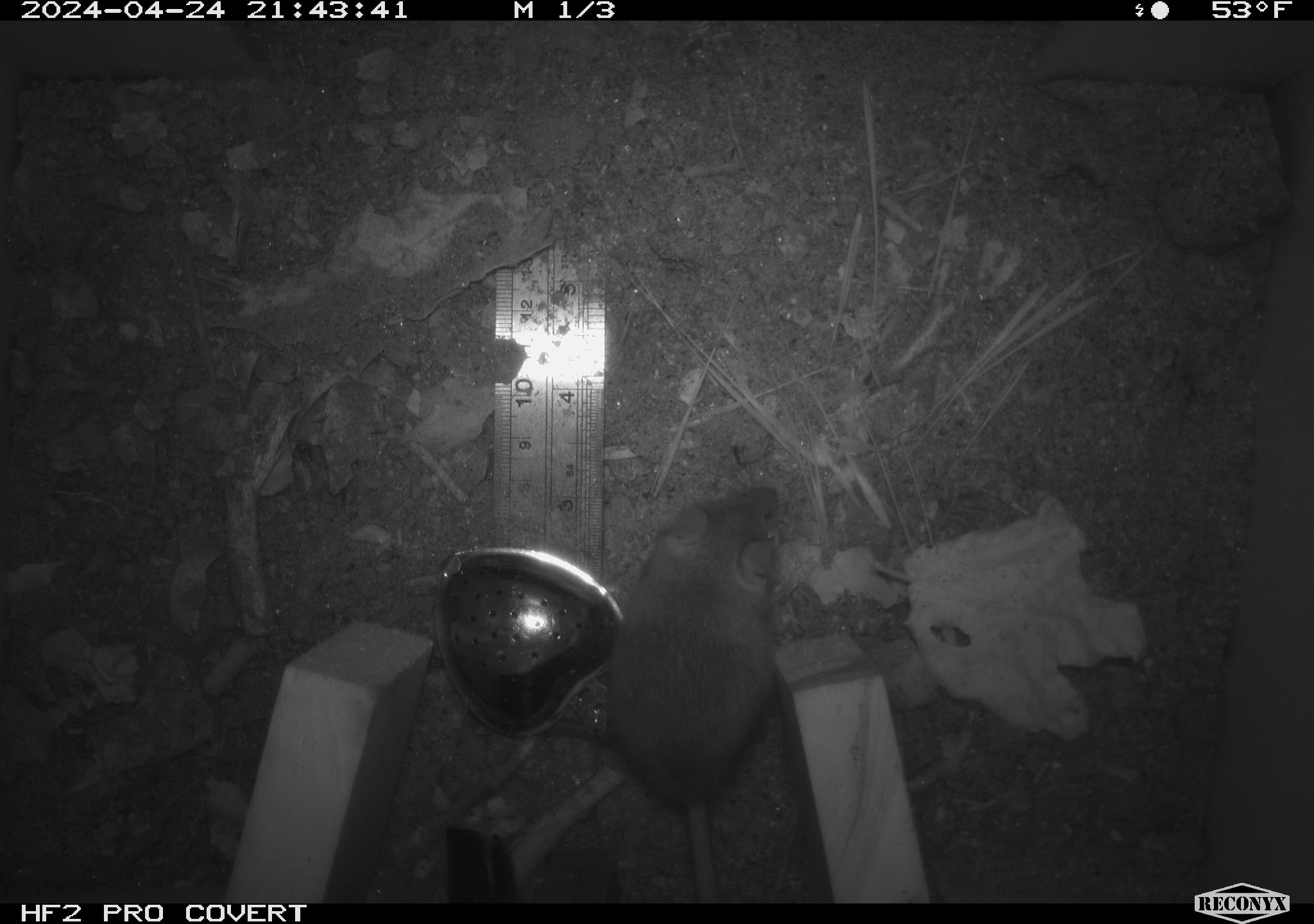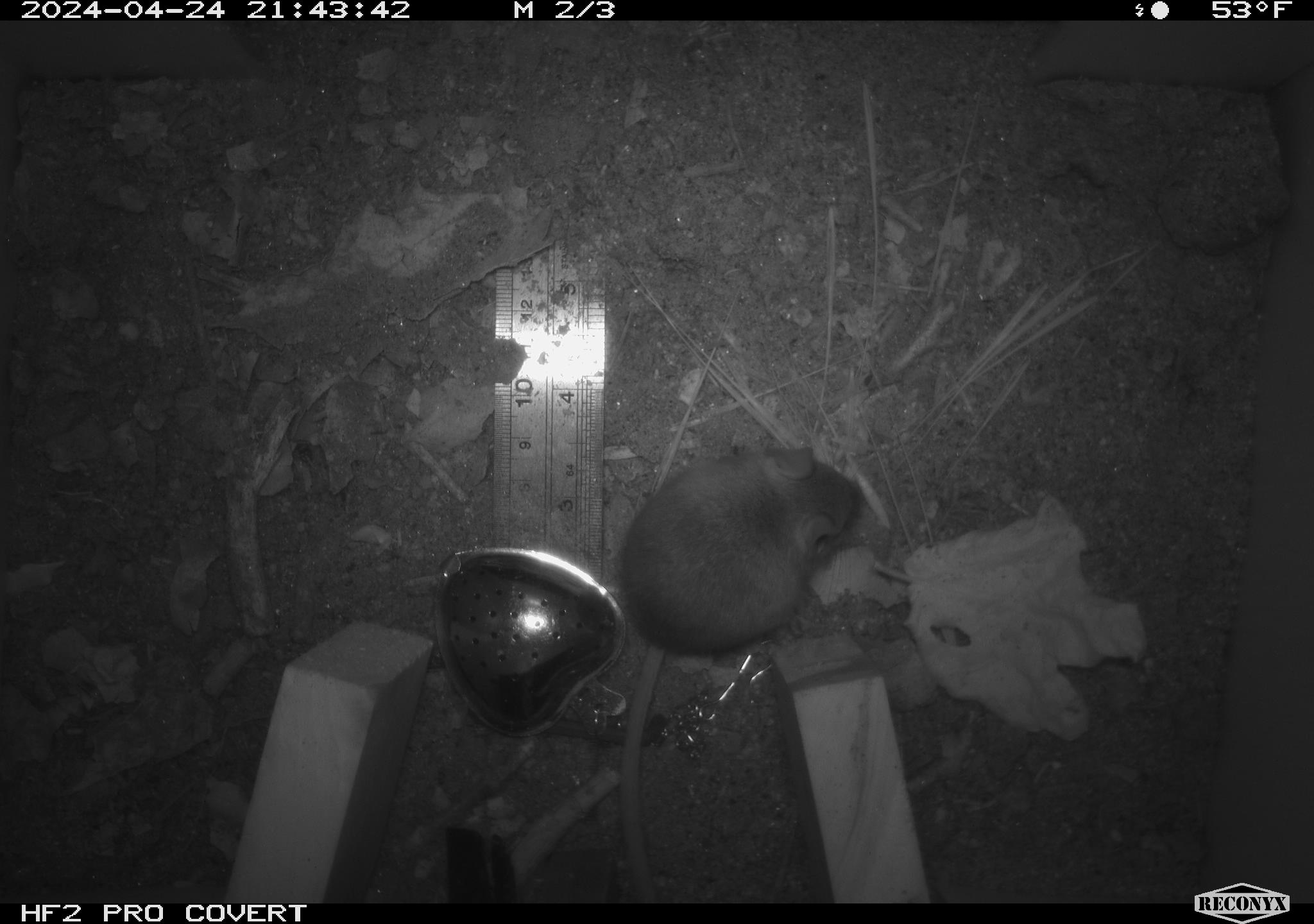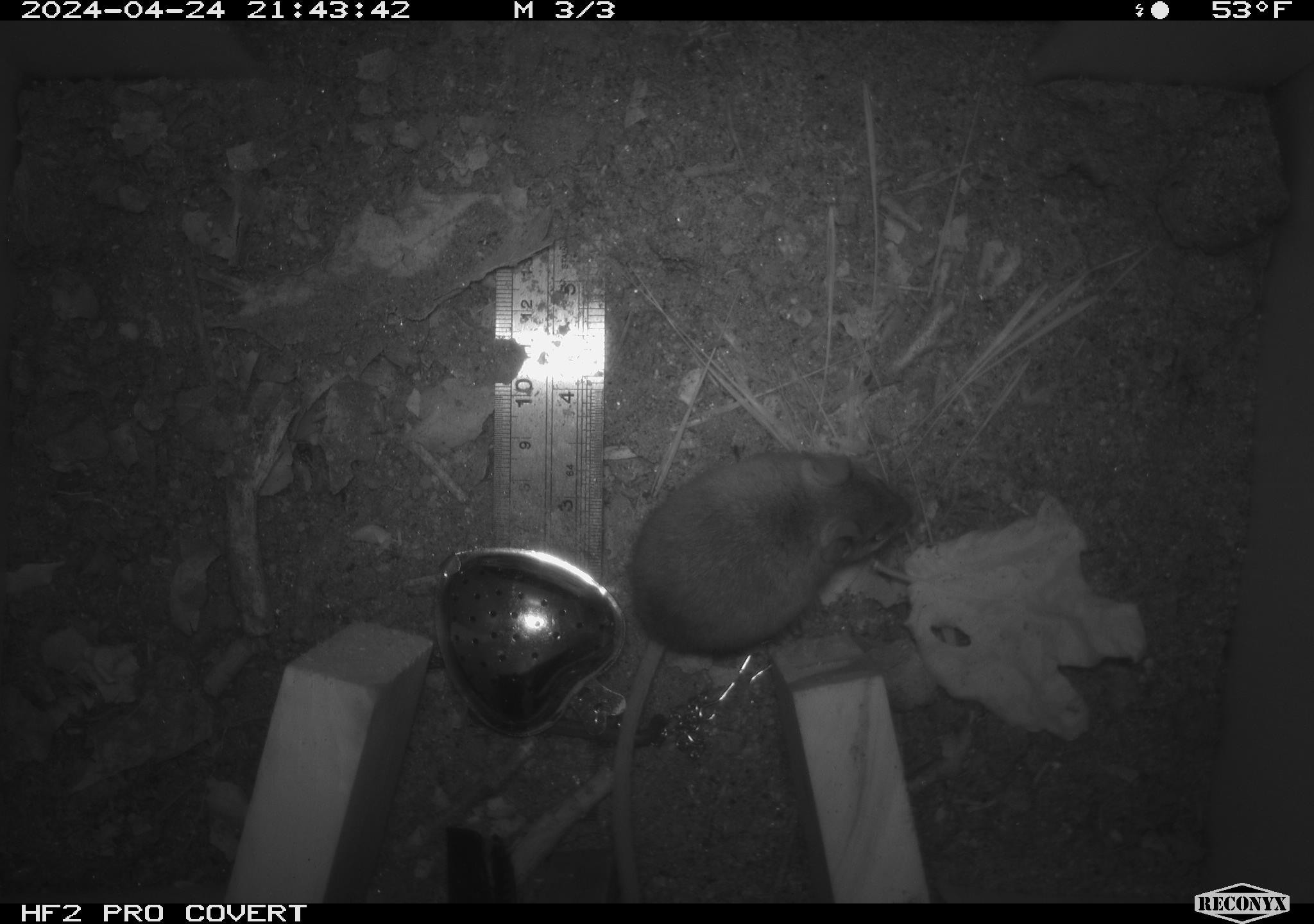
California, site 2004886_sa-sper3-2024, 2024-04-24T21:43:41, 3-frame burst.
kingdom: Animalia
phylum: Chordata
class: Mammalia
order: Rodentia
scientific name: Rodentia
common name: mouse species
Mouse species (Rodentia).